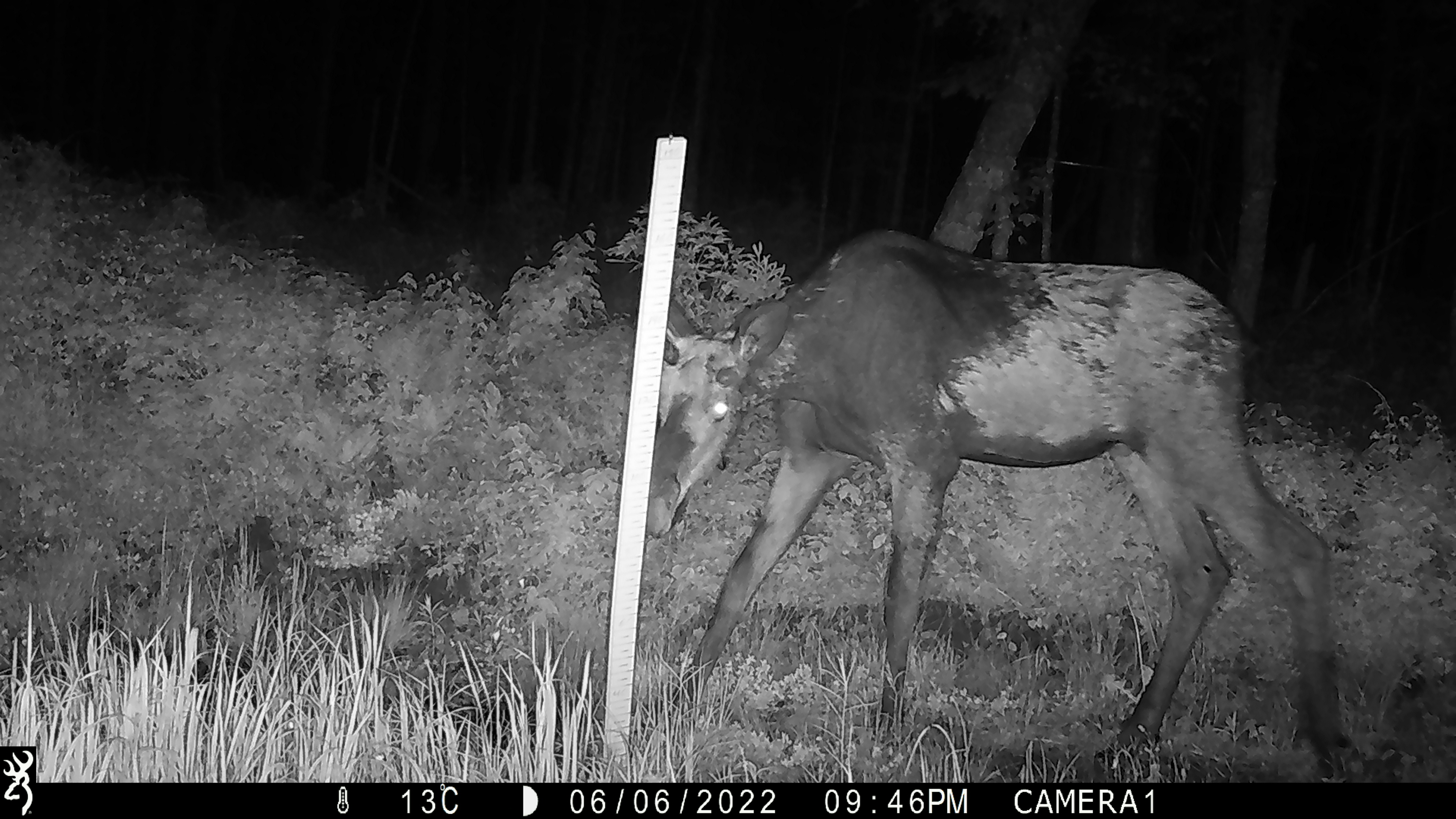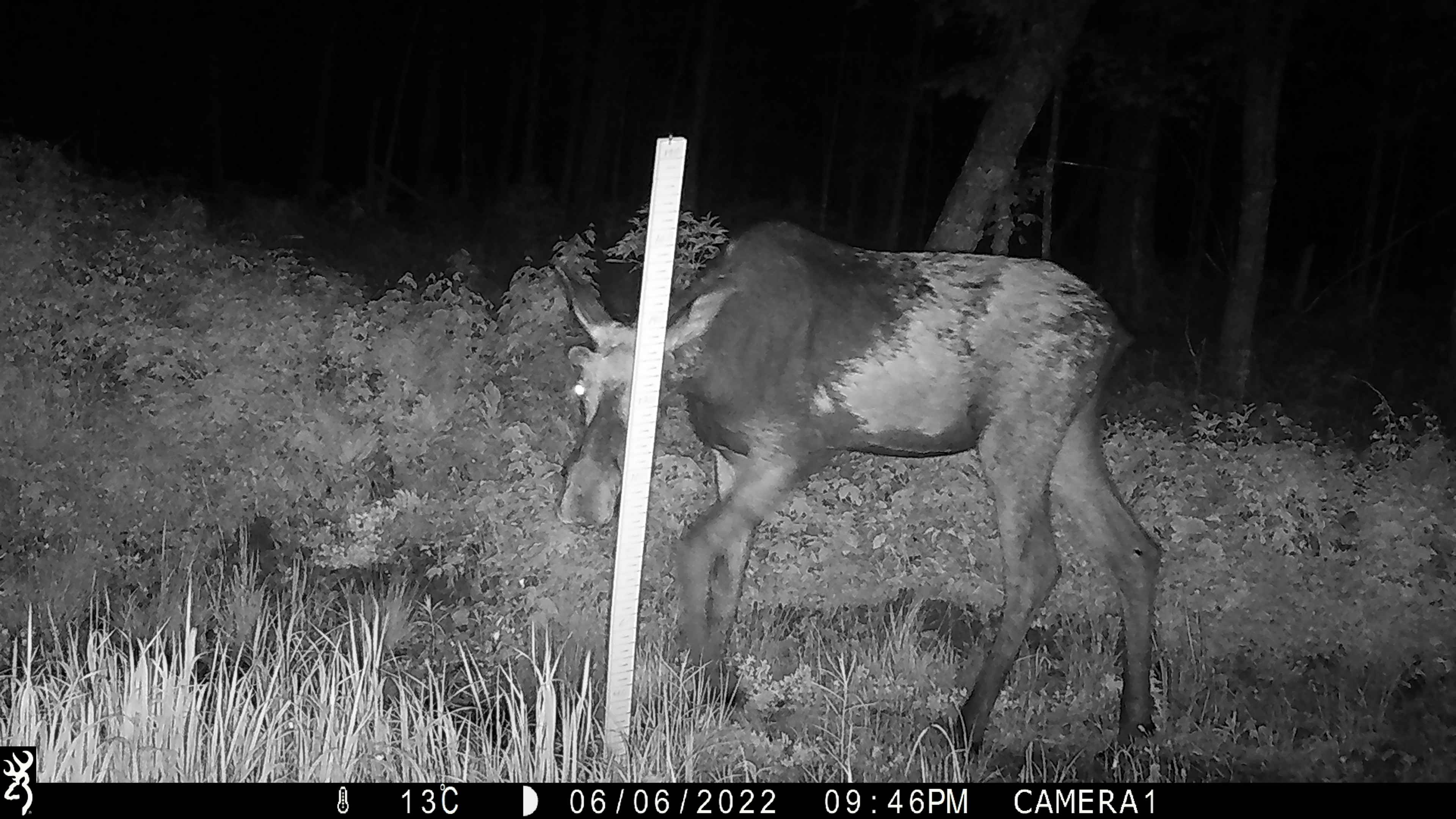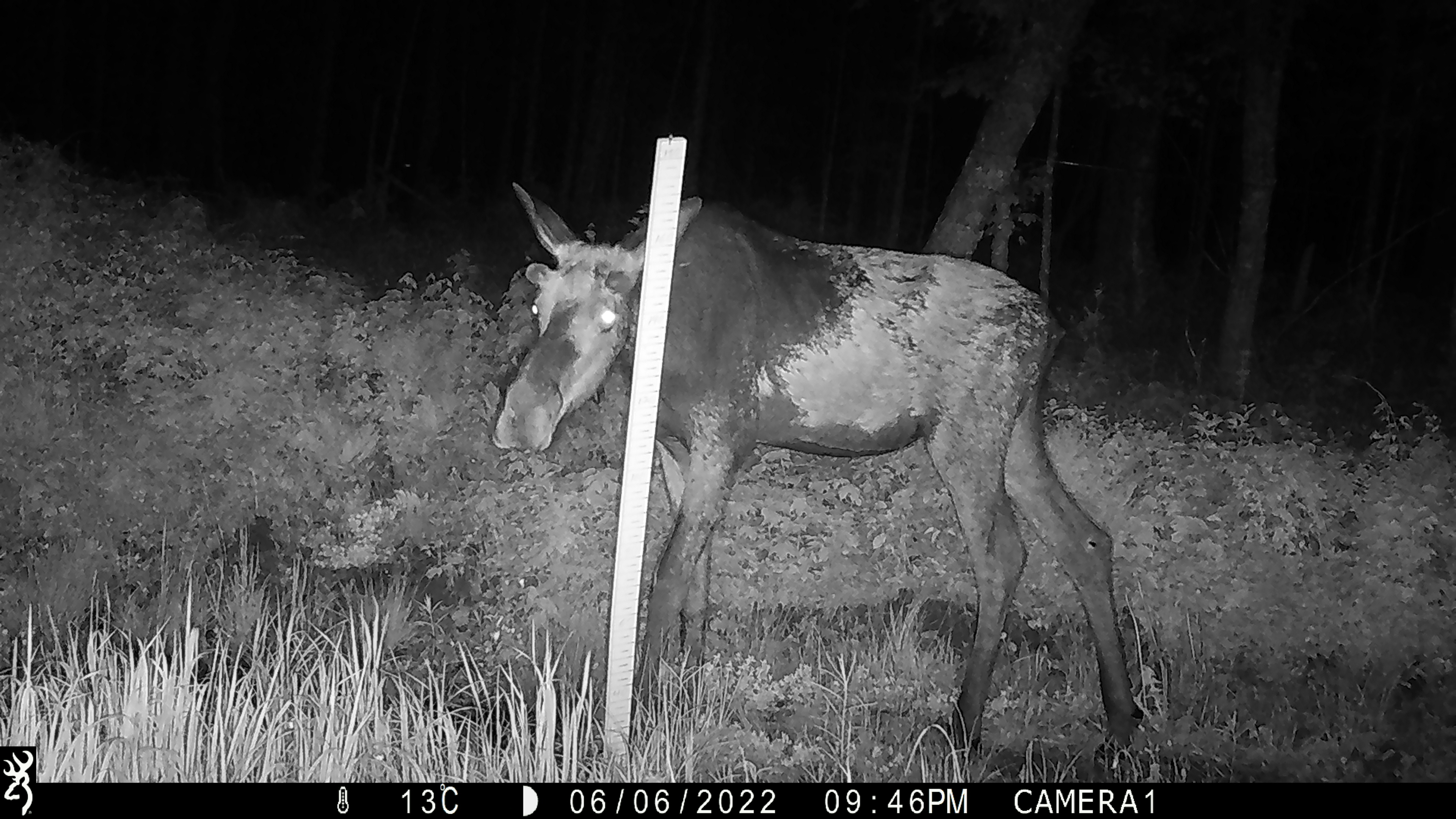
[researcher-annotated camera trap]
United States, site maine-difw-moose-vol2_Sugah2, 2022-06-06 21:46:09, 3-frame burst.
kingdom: Animalia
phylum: Chordata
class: Mammalia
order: Artiodactyla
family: Cervidae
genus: Alces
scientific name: Alces alces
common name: moose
Moose (Alces alces).